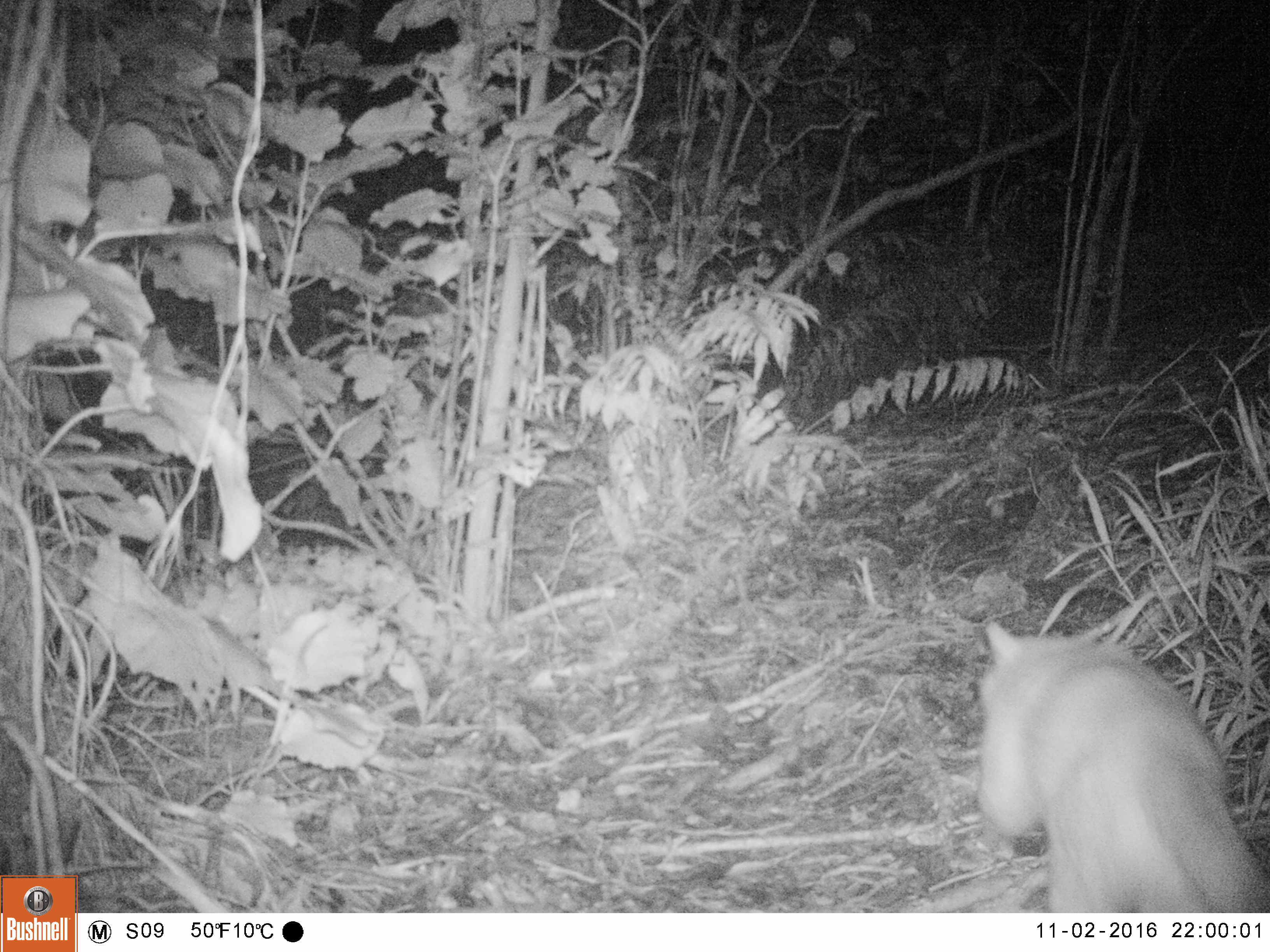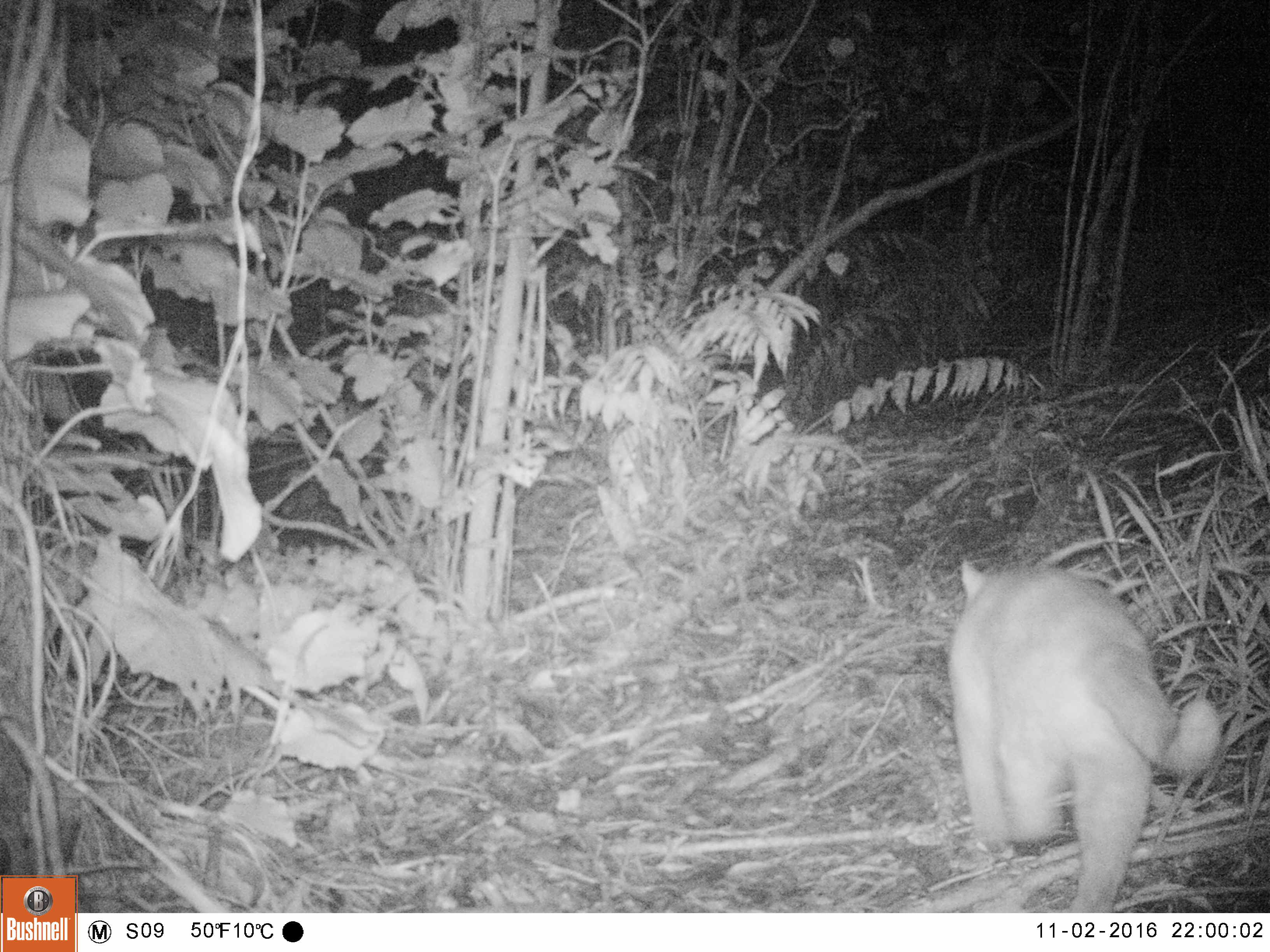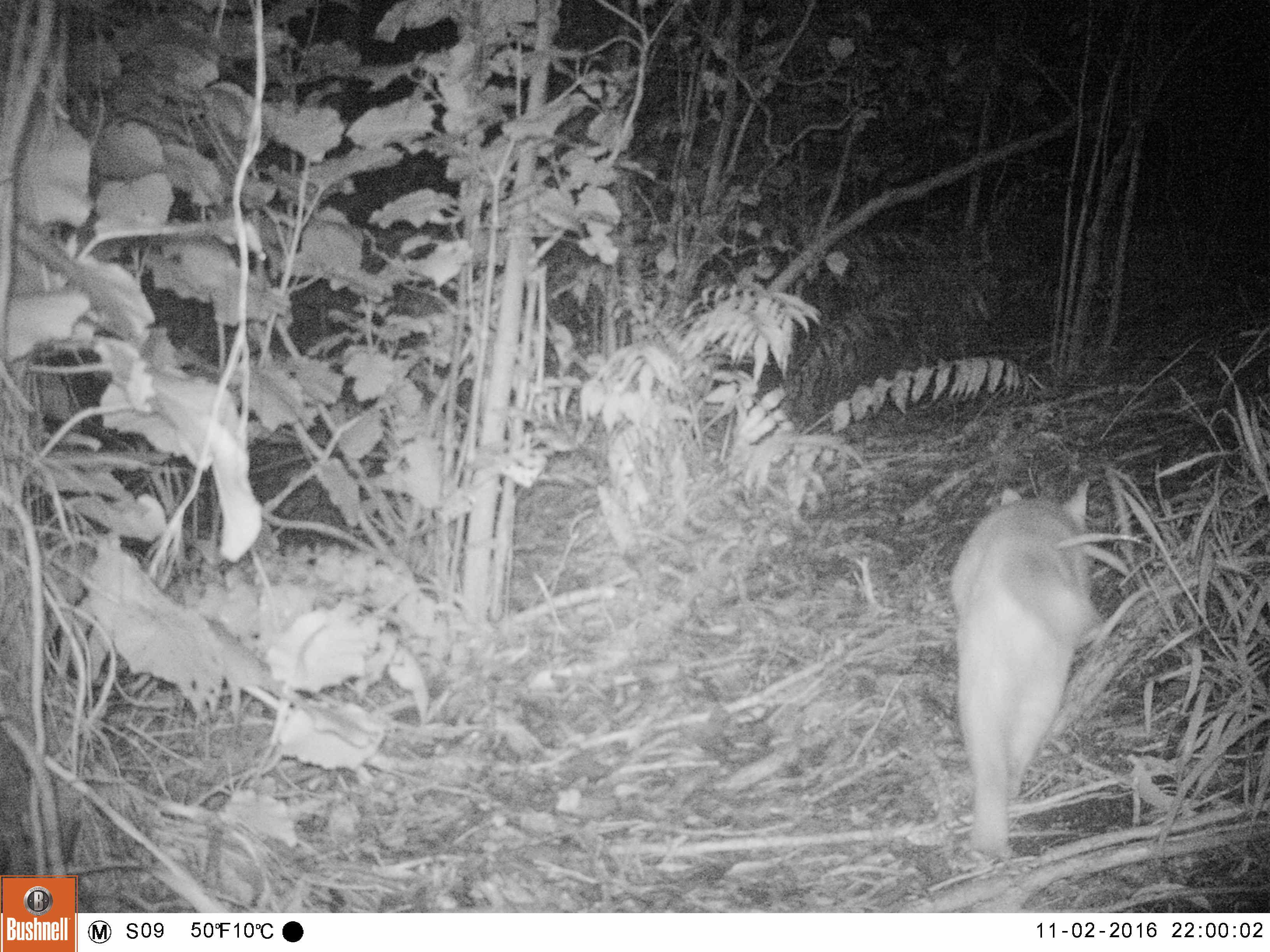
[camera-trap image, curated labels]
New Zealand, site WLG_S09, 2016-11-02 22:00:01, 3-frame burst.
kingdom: Animalia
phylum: Chordata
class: Mammalia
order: Carnivora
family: Felidae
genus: Felis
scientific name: Felis catus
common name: domestic cat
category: cat